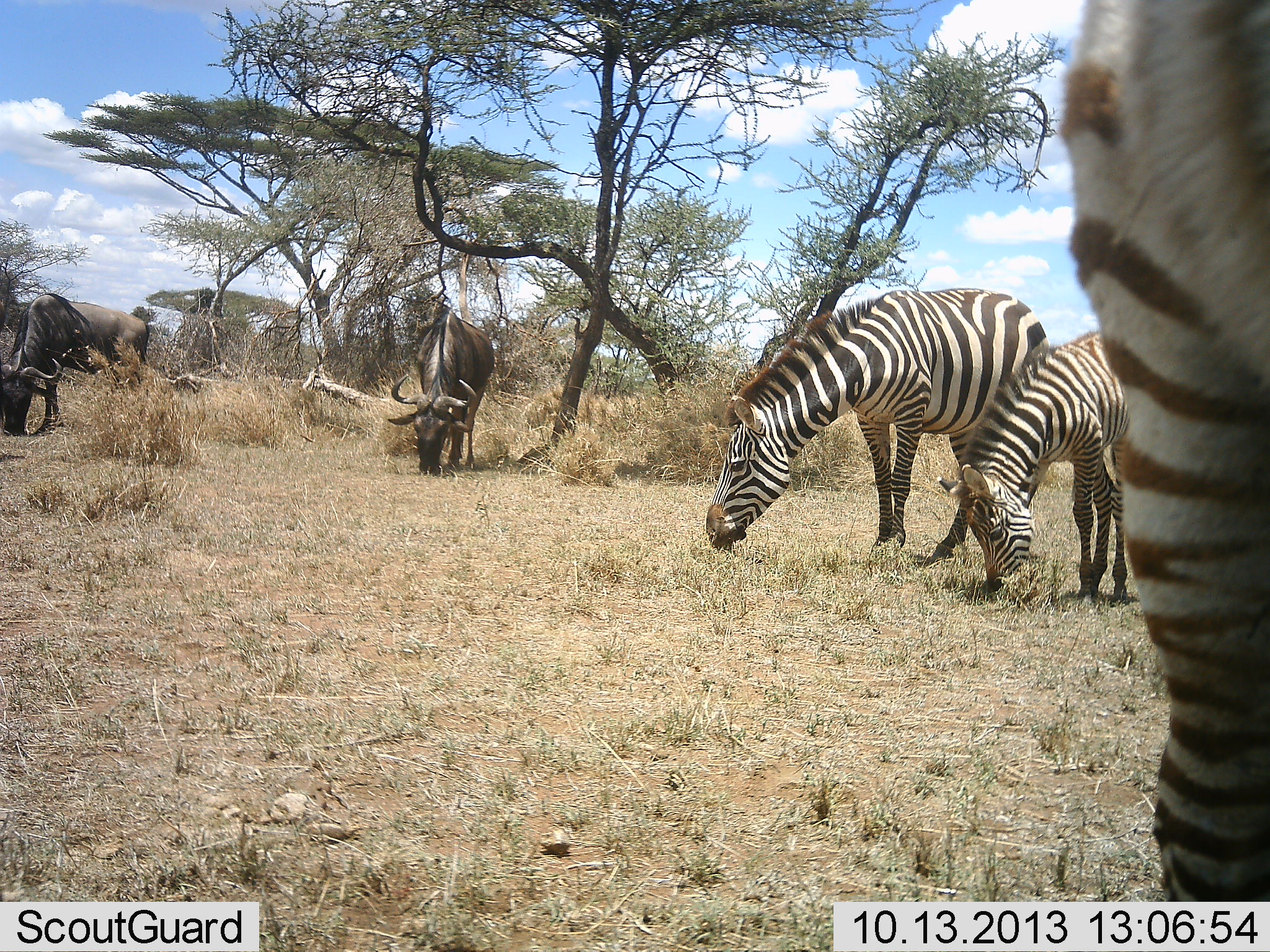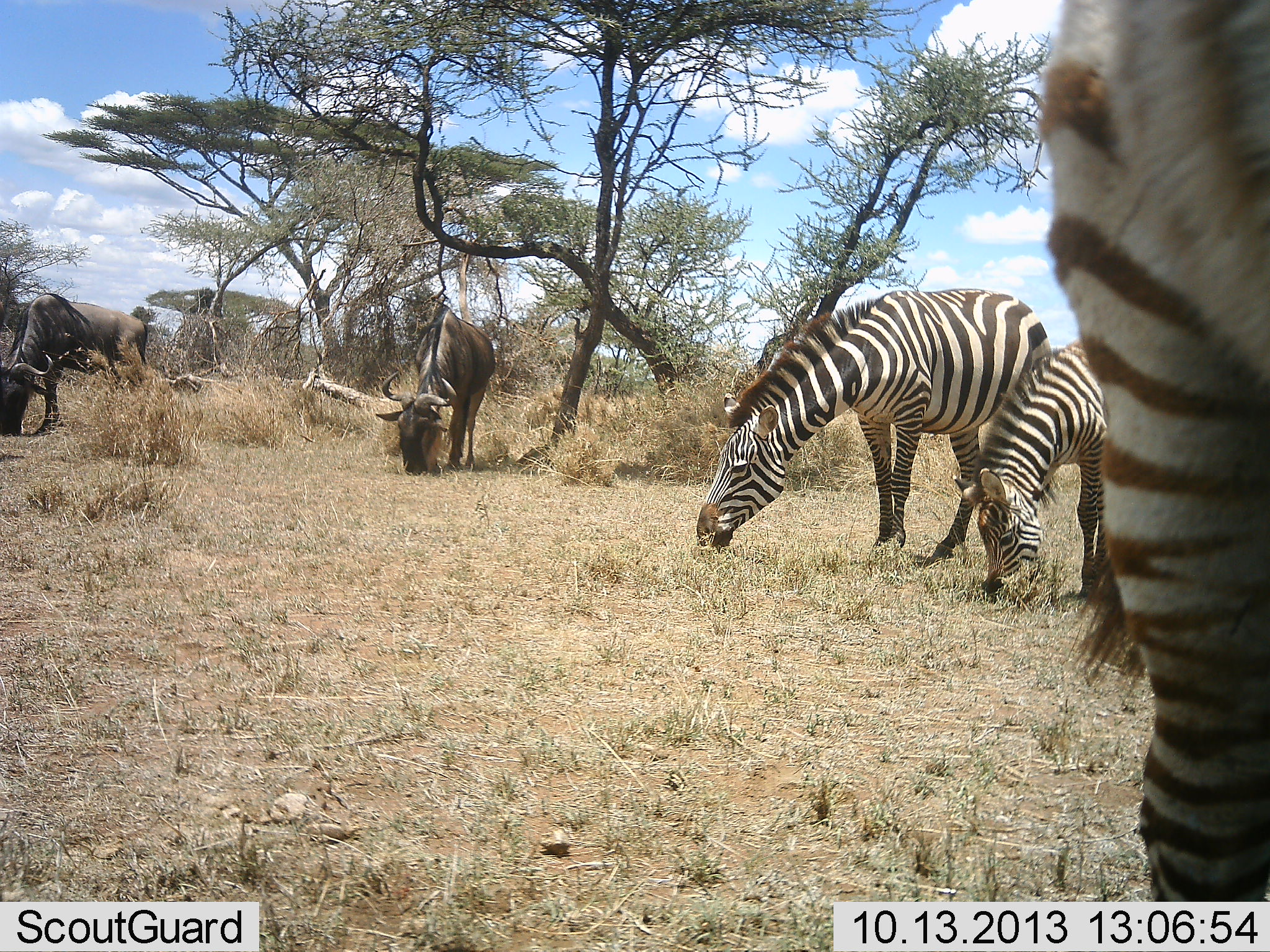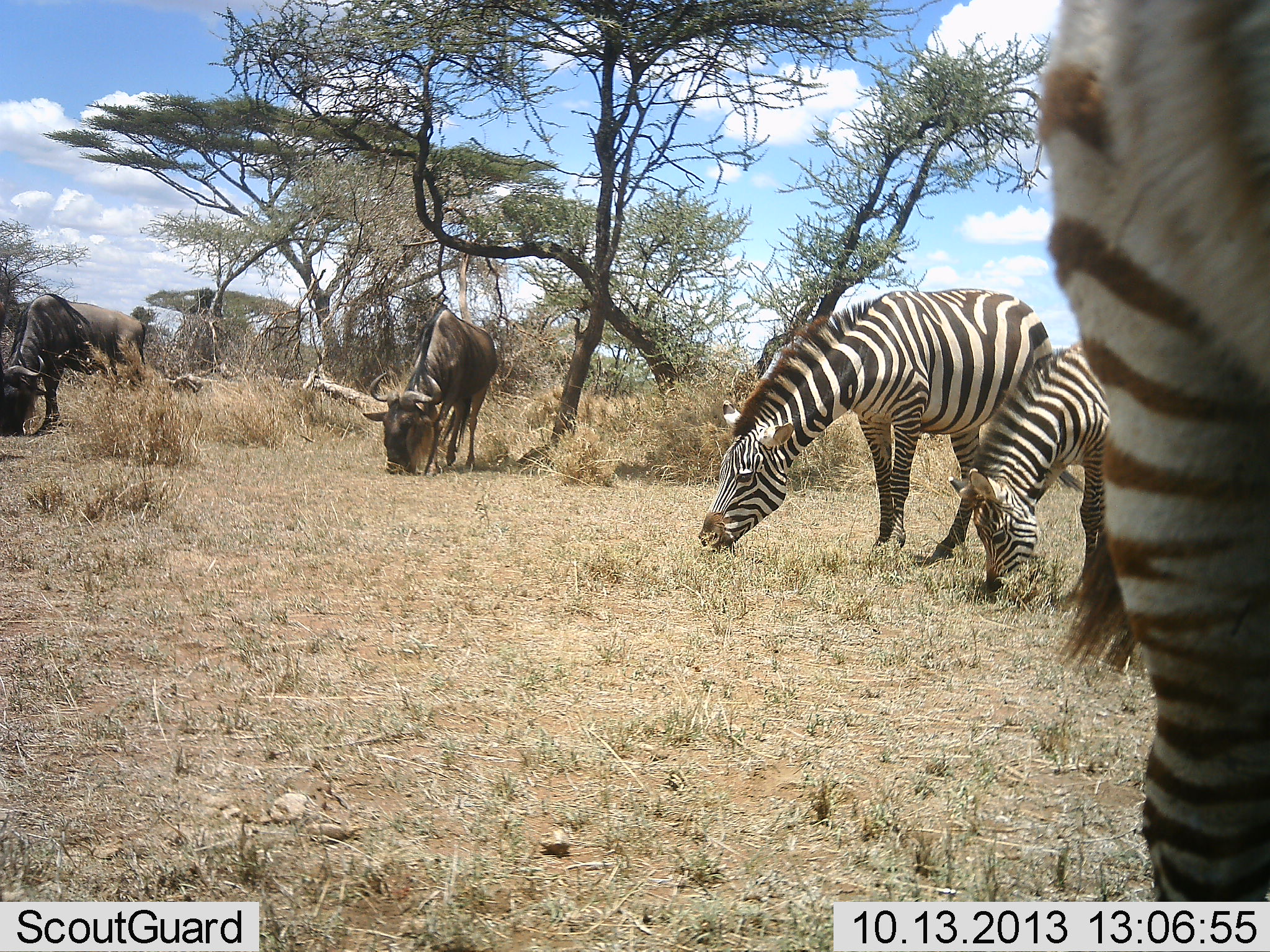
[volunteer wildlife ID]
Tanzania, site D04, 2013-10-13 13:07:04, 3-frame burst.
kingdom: Animalia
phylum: Chordata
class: Mammalia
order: Artiodactyla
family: Bovidae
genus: Connochaetes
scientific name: Connochaetes taurinus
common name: blue wildebeest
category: wildebeest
Wildebeest (blue wildebeest) (Connochaetes taurinus), count 2. Behavior (volunteer vote fractions): standing 16%, resting 0%, moving 0%, interacting 0%. Young present (vote fraction): 0%. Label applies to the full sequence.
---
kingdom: Animalia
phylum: Chordata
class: Mammalia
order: Perissodactyla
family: Equidae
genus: Equus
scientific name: Equus quagga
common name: plains zebra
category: zebra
Zebra (plains zebra) (Equus quagga), count 3. Behavior (volunteer vote fractions): standing 40%, resting 0%, moving 0%, interacting 0%. Young present (vote fraction): 25%. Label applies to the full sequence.